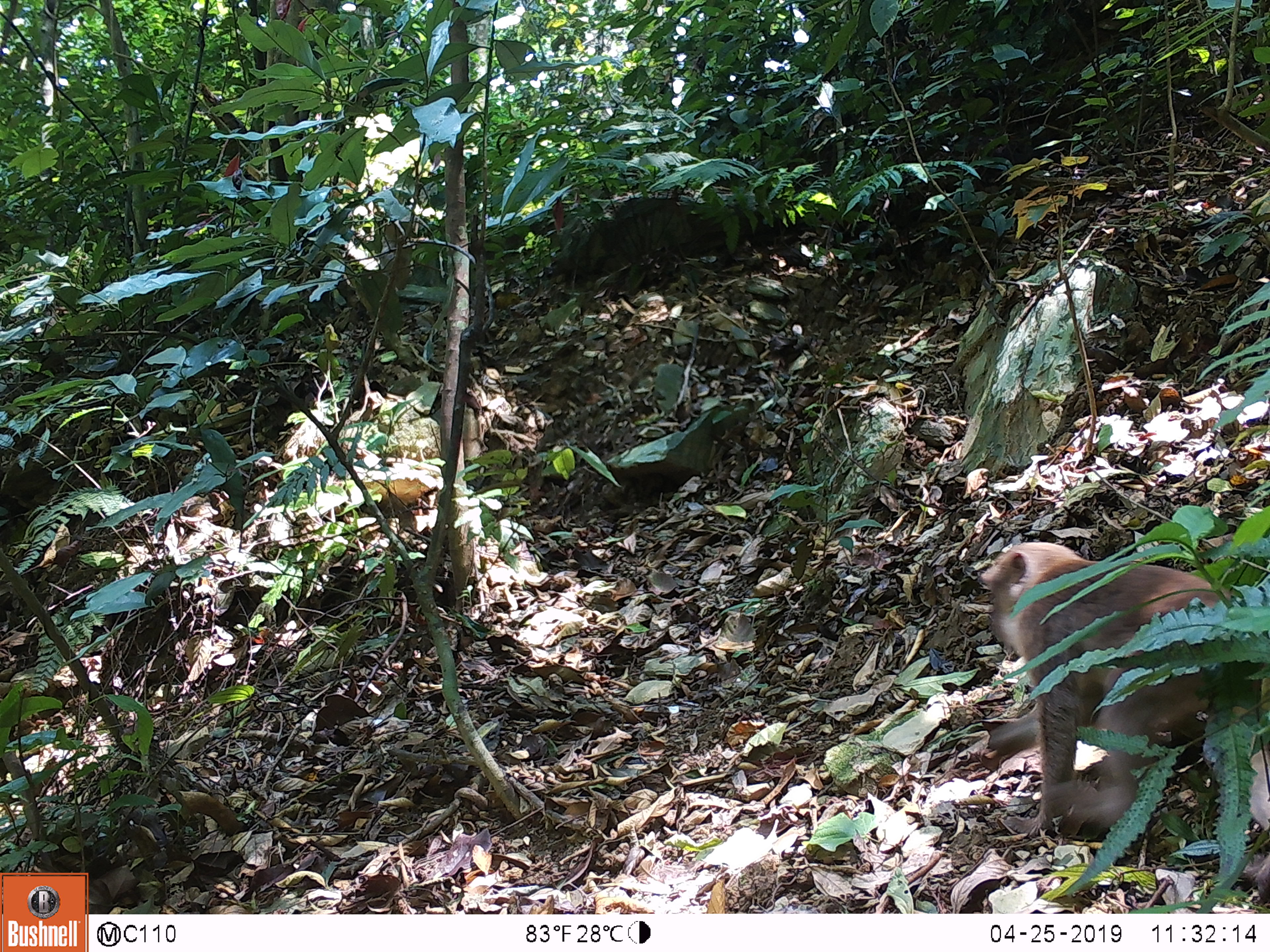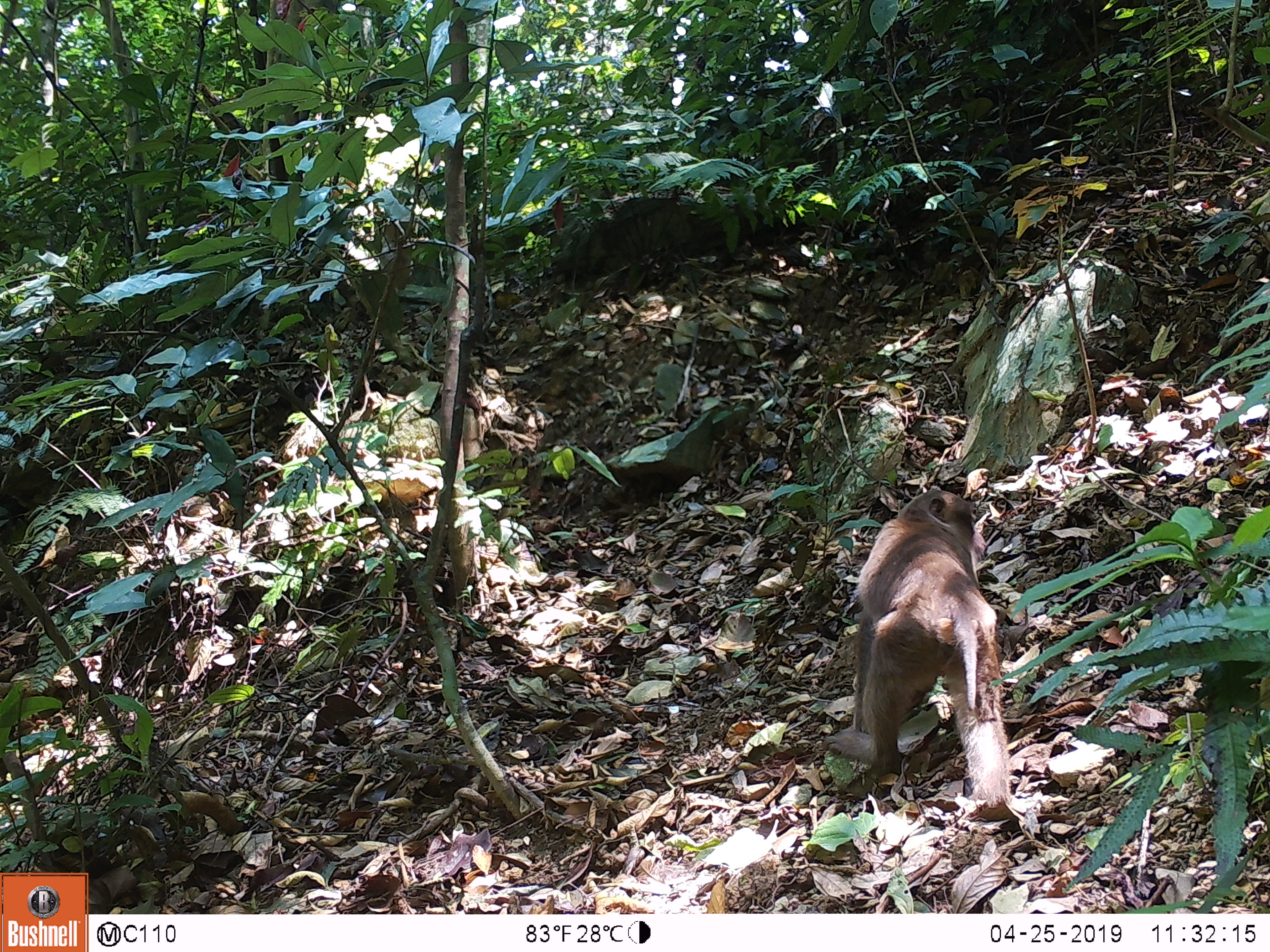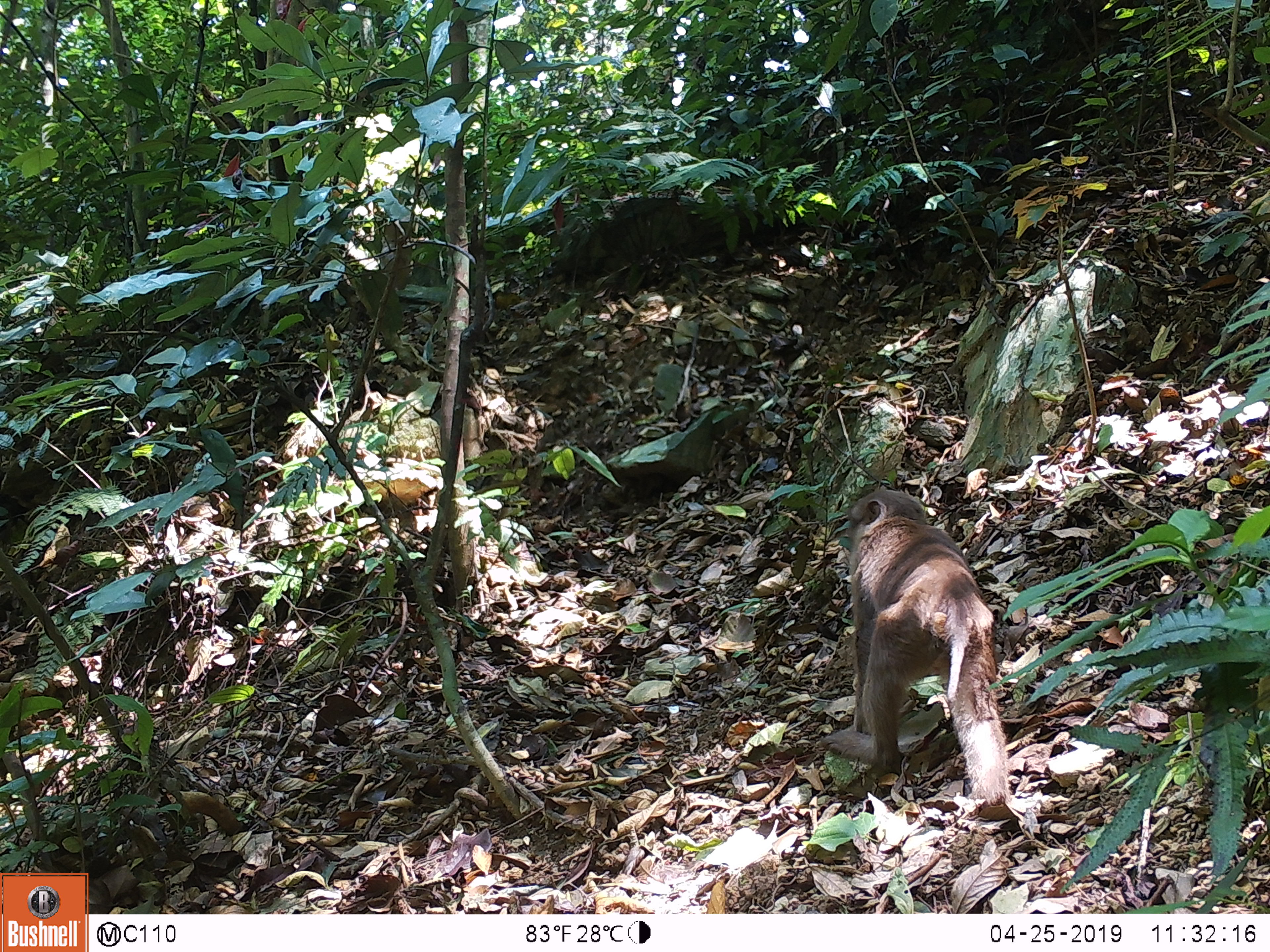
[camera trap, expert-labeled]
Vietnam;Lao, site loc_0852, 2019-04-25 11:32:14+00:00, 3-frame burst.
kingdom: Animalia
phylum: Chordata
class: Mammalia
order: Primates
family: Cercopithecidae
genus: Macaca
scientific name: Macaca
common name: macaque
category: macaque not stump tailed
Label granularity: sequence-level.